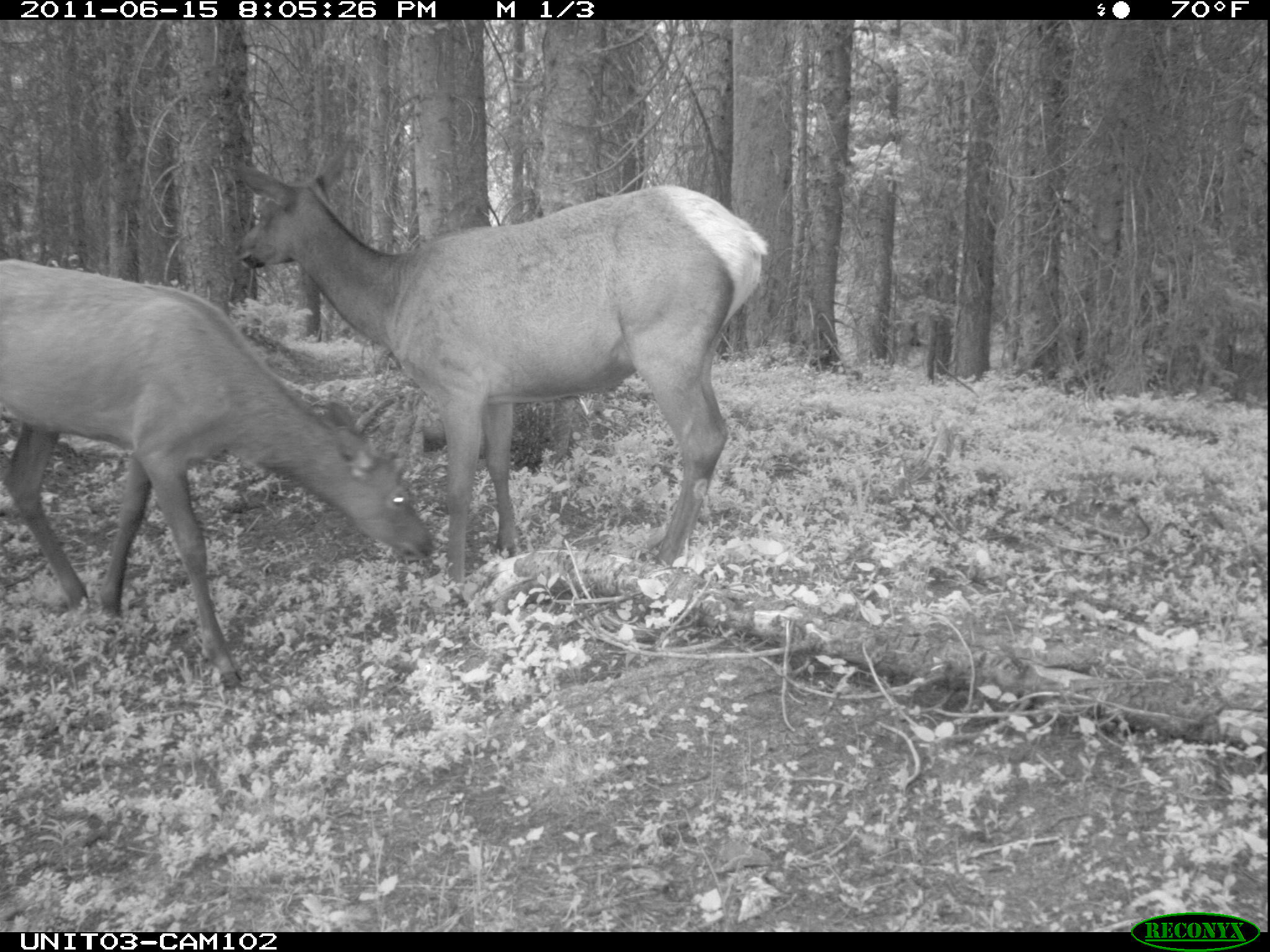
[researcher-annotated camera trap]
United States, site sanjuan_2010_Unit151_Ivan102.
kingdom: Animalia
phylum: Chordata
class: Mammalia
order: Artiodactyla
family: Cervidae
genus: Cervus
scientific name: Cervus elaphus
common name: red deer